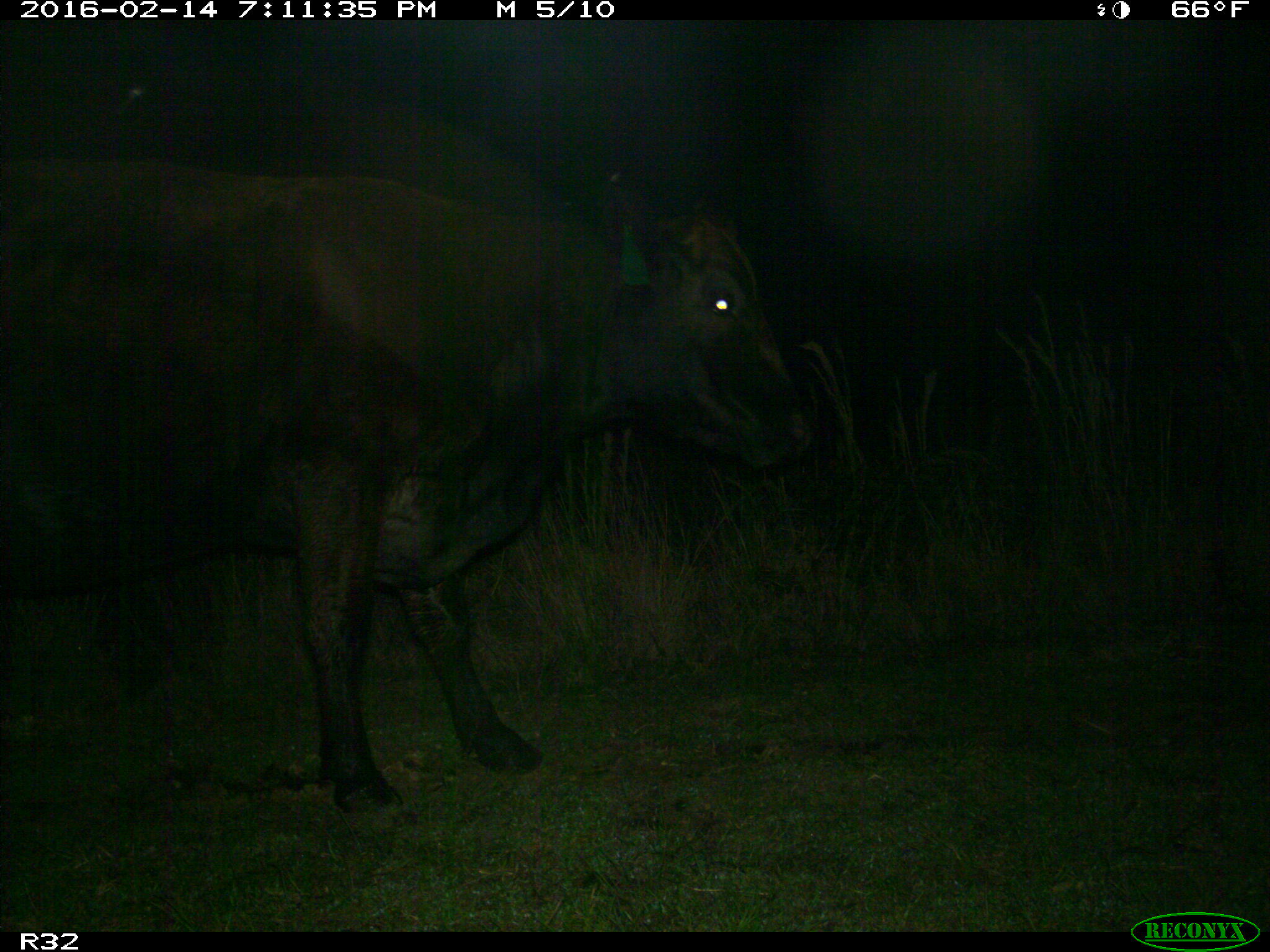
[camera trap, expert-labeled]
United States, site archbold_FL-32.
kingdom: Animalia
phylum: Chordata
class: Mammalia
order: Artiodactyla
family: Bovidae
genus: Bos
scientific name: Bos taurus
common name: domestic cow